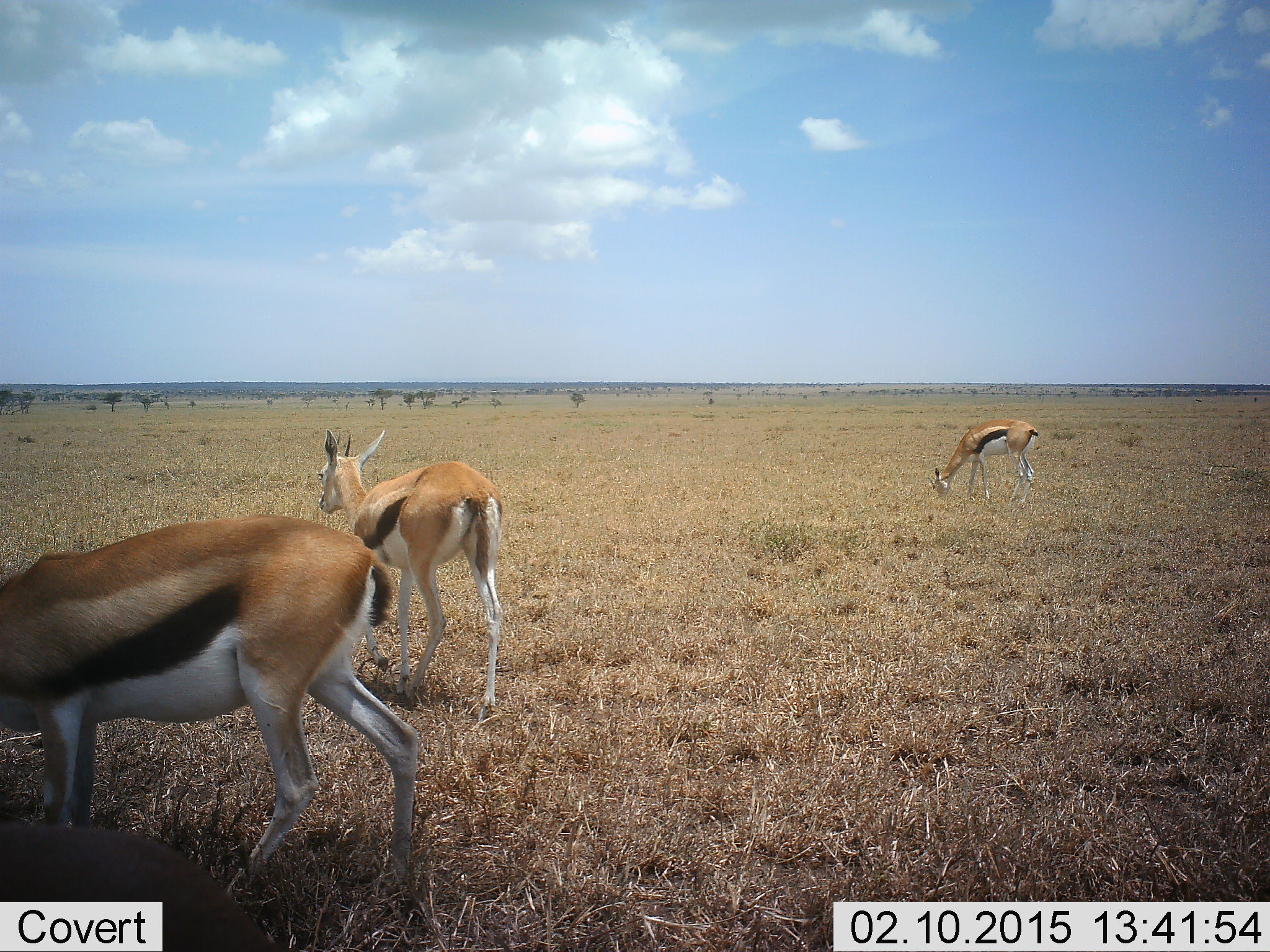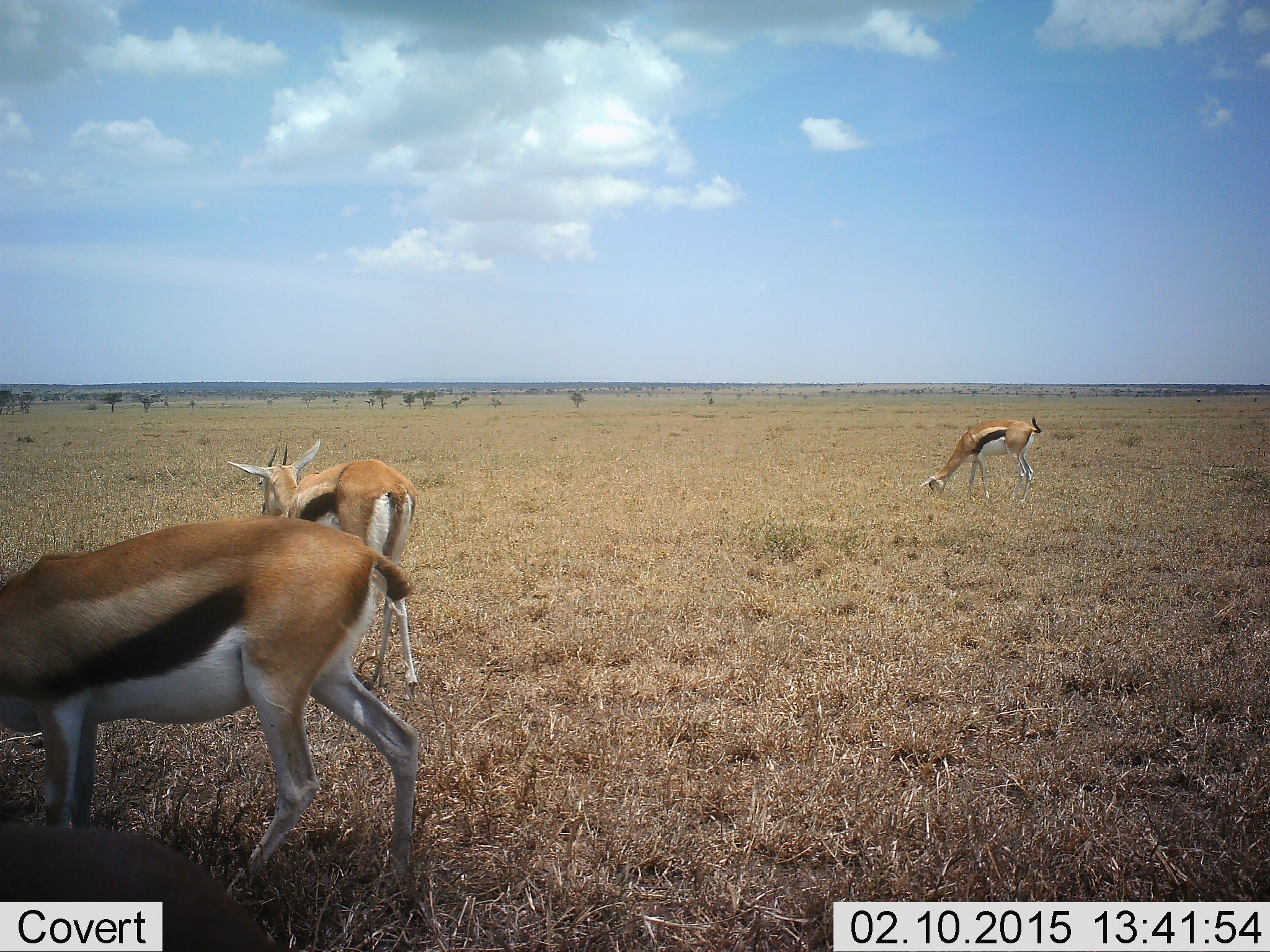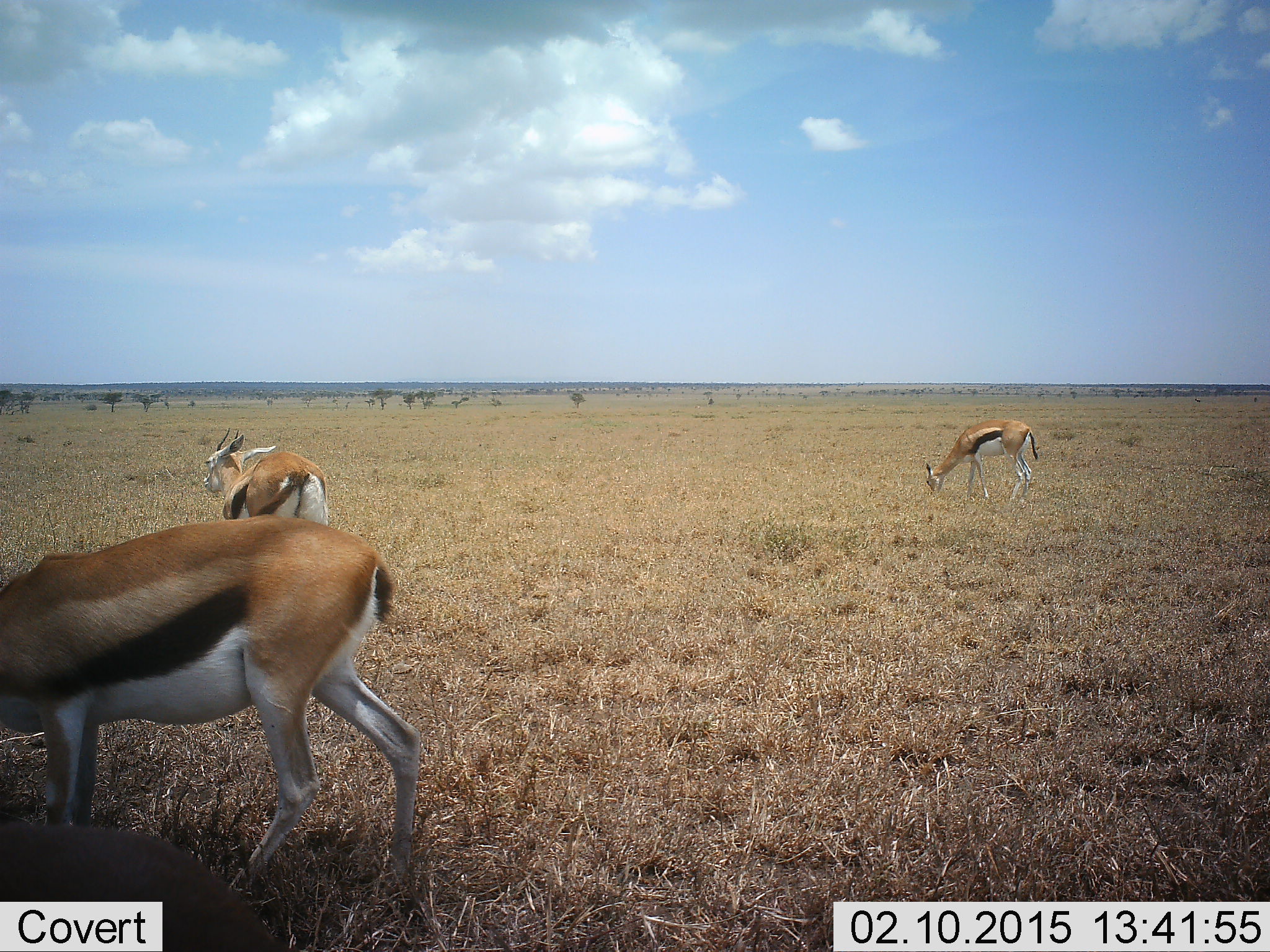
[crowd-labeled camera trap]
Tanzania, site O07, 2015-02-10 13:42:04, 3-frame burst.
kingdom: Animalia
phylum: Chordata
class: Mammalia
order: Artiodactyla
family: Bovidae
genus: Eudorcas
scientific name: Eudorcas thomsonii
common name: thomson's gazelle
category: gazellethomsons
Gazellethomsons (thomson's gazelle) (Eudorcas thomsonii), count 3. Behavior (volunteer vote fractions): standing 40%, resting 0%, moving 60%, interacting 0%. Young present (vote fraction): 0%. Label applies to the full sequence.